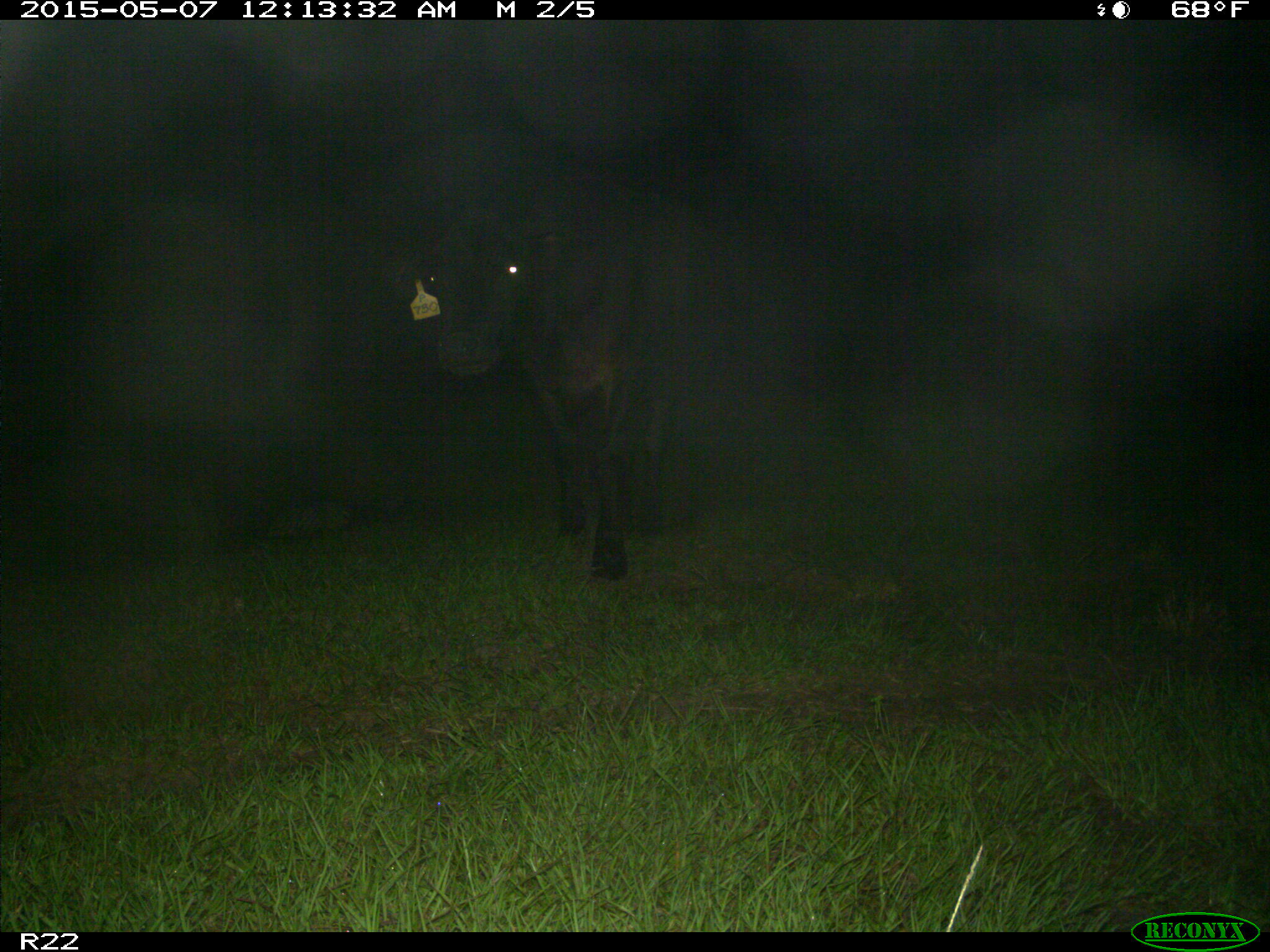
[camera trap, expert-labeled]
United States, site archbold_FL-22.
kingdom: Animalia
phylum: Chordata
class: Mammalia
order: Artiodactyla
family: Bovidae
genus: Bos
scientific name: Bos taurus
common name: domestic cow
Bos taurus (domestic cow).